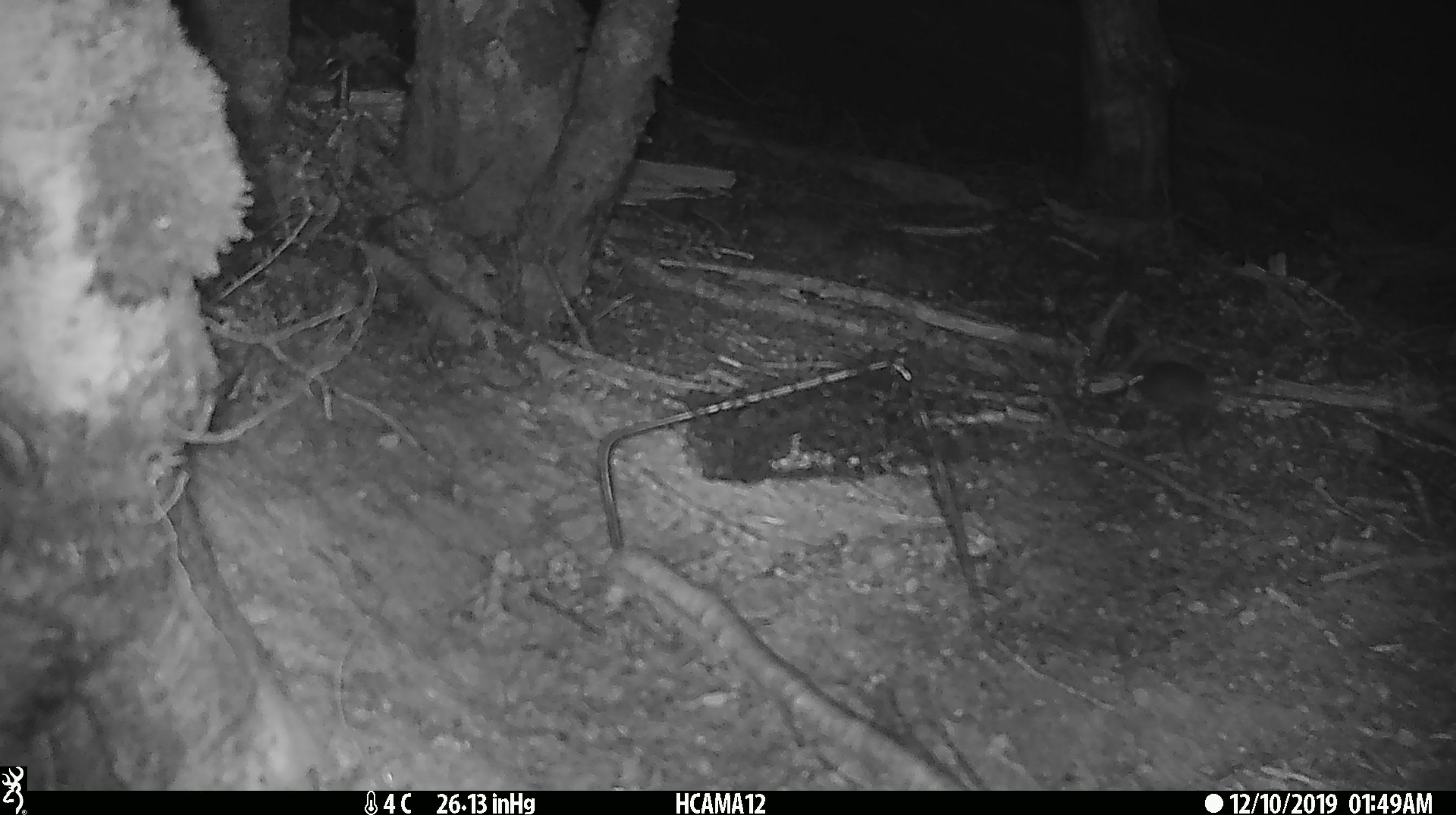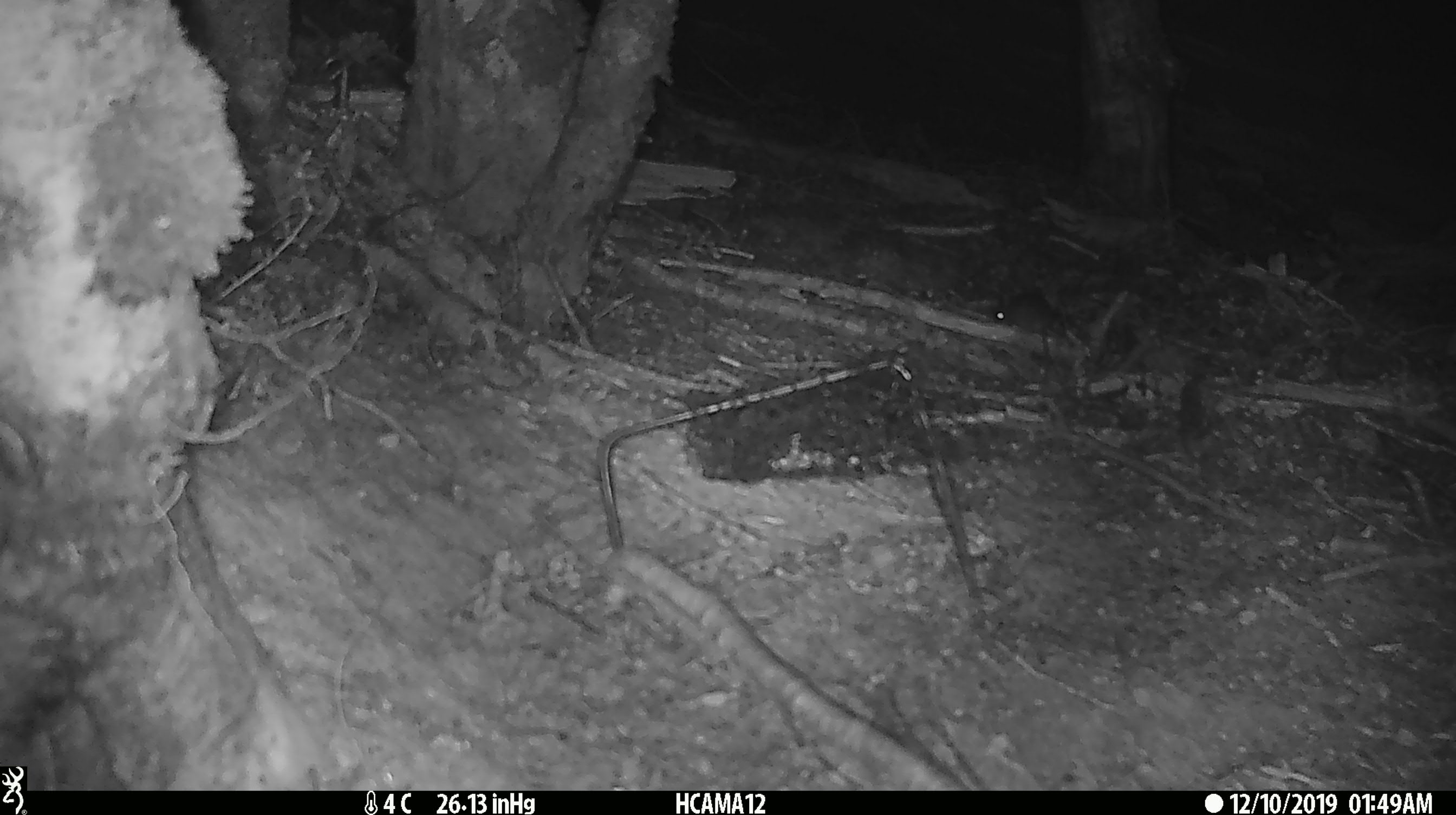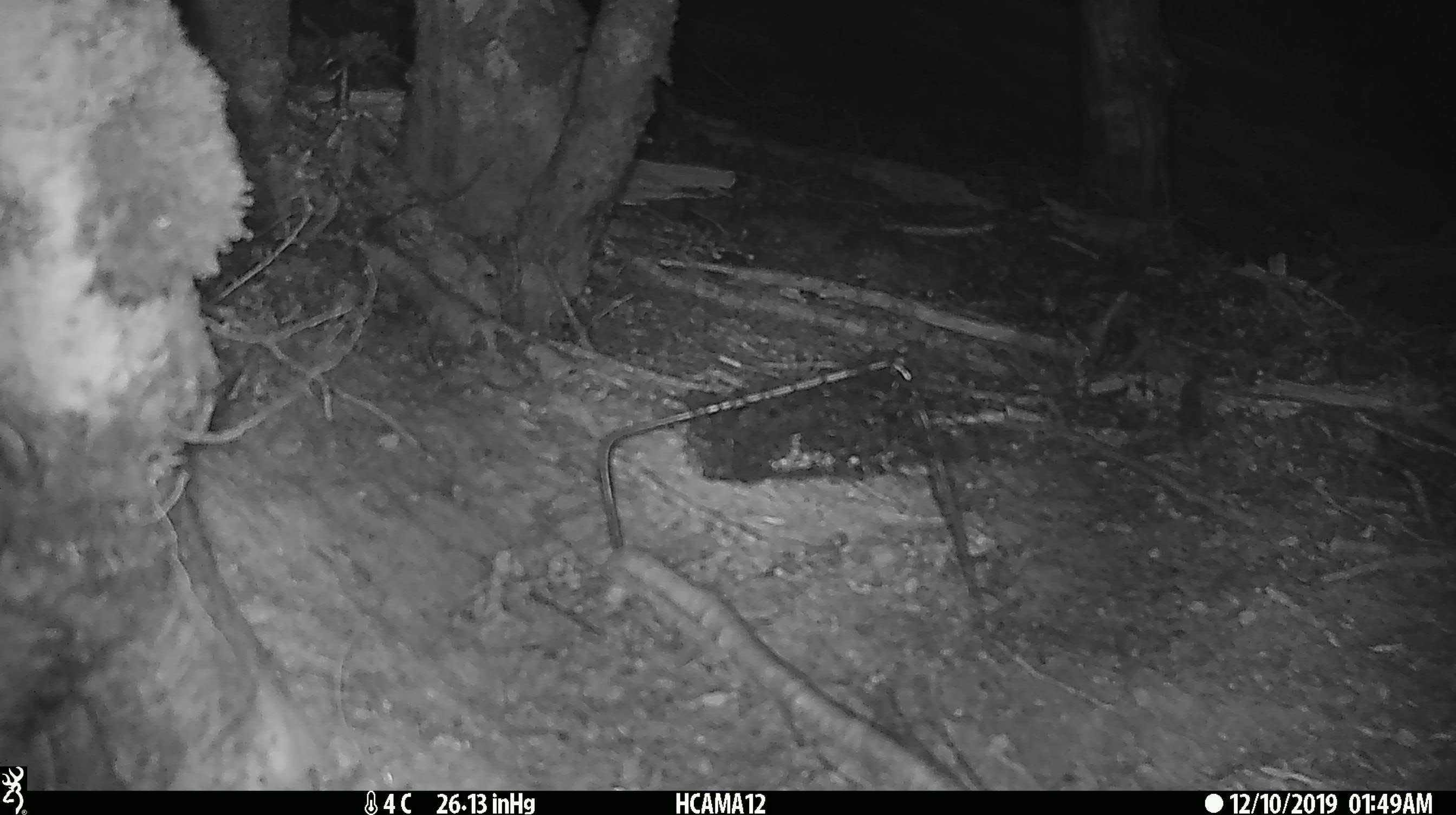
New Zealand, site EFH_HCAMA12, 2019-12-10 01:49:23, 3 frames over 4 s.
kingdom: Animalia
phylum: Chordata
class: Mammalia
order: Rodentia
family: Muridae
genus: Mus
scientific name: Mus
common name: mouse